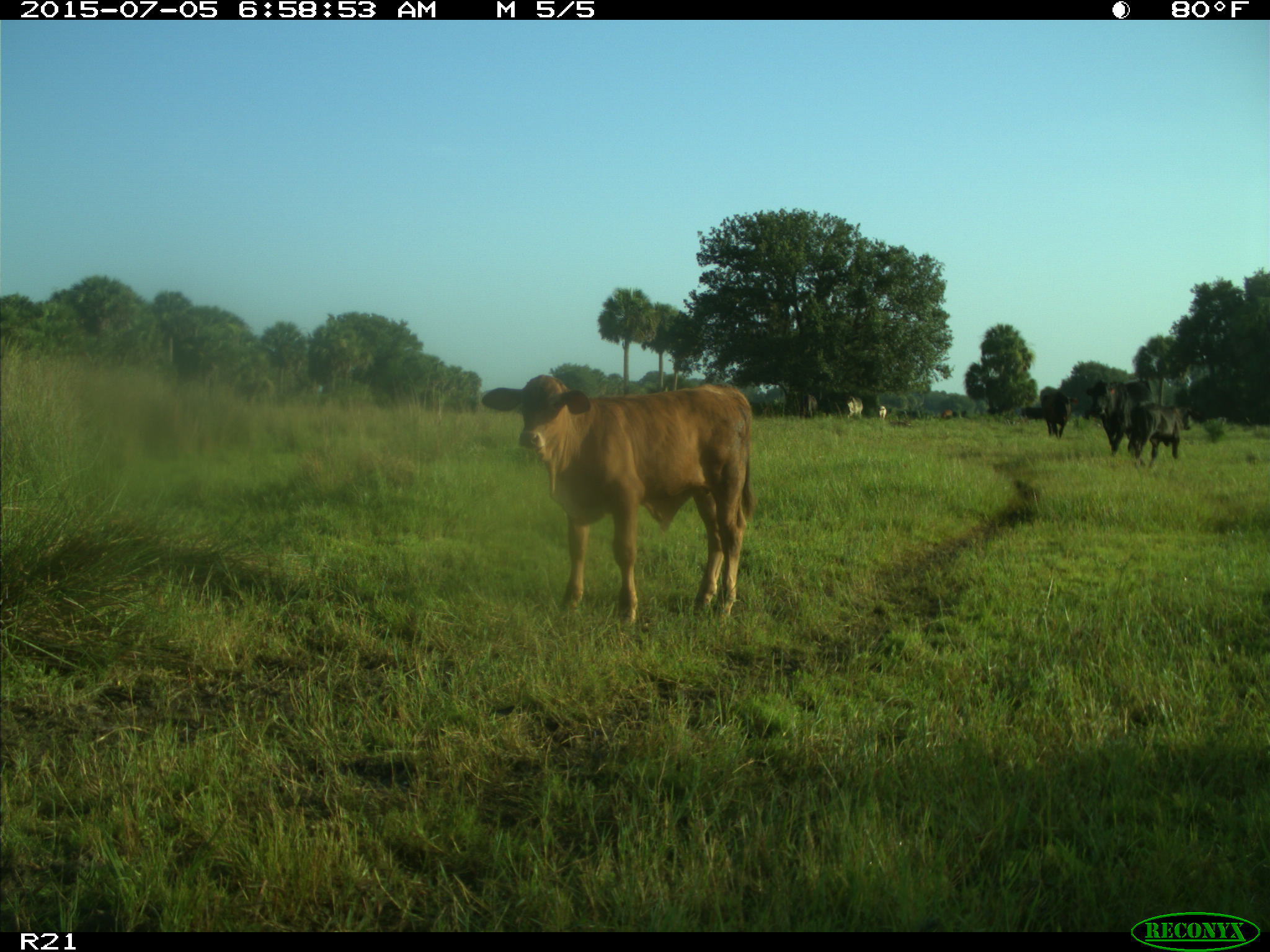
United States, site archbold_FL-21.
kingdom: Animalia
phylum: Chordata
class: Mammalia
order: Artiodactyla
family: Bovidae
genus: Bos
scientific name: Bos taurus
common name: domestic cow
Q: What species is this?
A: Bos taurus (domestic cow).